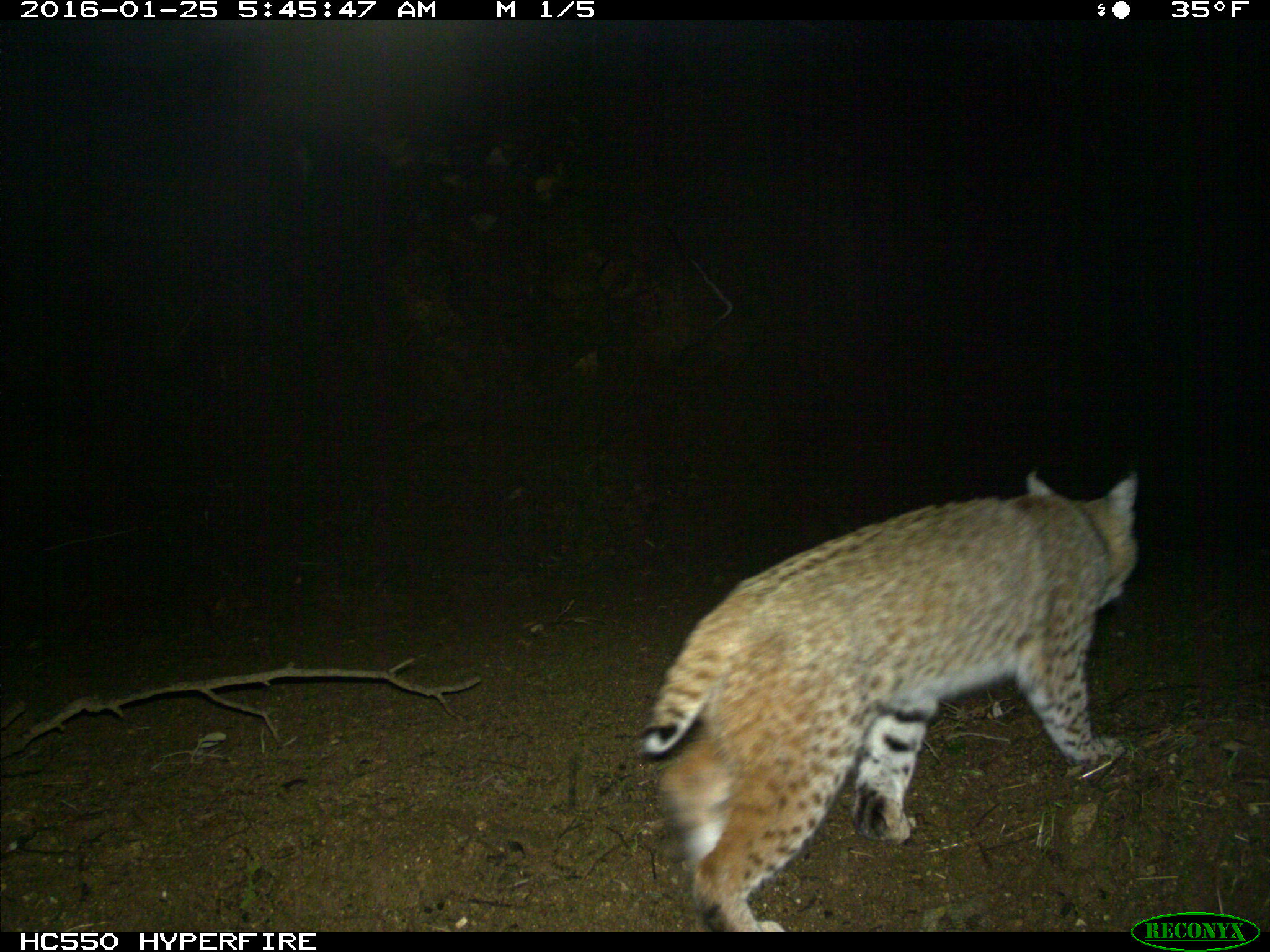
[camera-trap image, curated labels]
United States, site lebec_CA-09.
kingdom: Animalia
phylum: Chordata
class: Mammalia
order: Carnivora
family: Felidae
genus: Lynx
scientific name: Lynx rufus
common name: bobcat